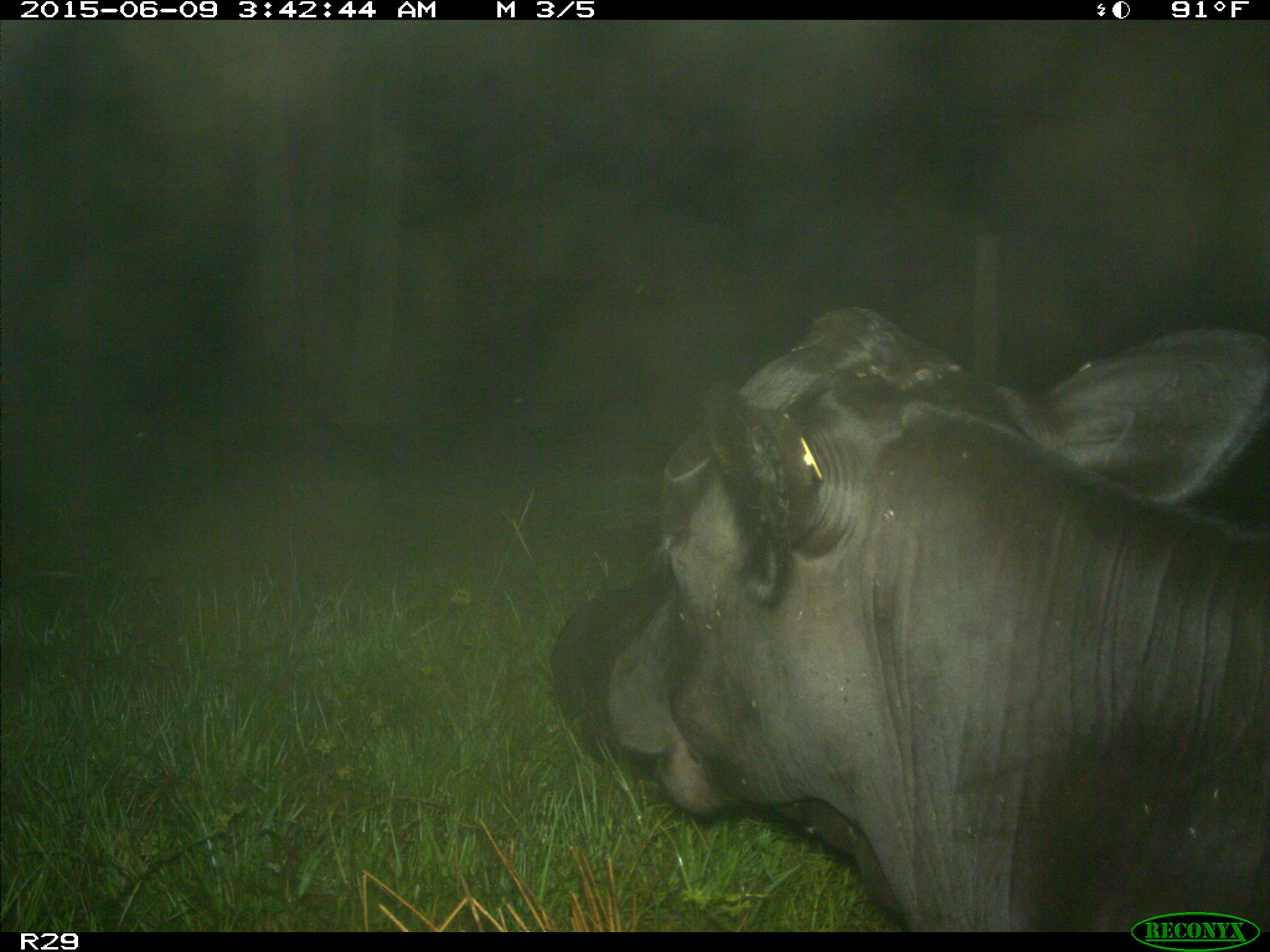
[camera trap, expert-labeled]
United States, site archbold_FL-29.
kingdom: Animalia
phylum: Chordata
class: Mammalia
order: Artiodactyla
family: Bovidae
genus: Bos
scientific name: Bos taurus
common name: domestic cow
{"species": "Bos taurus (domestic cow)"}